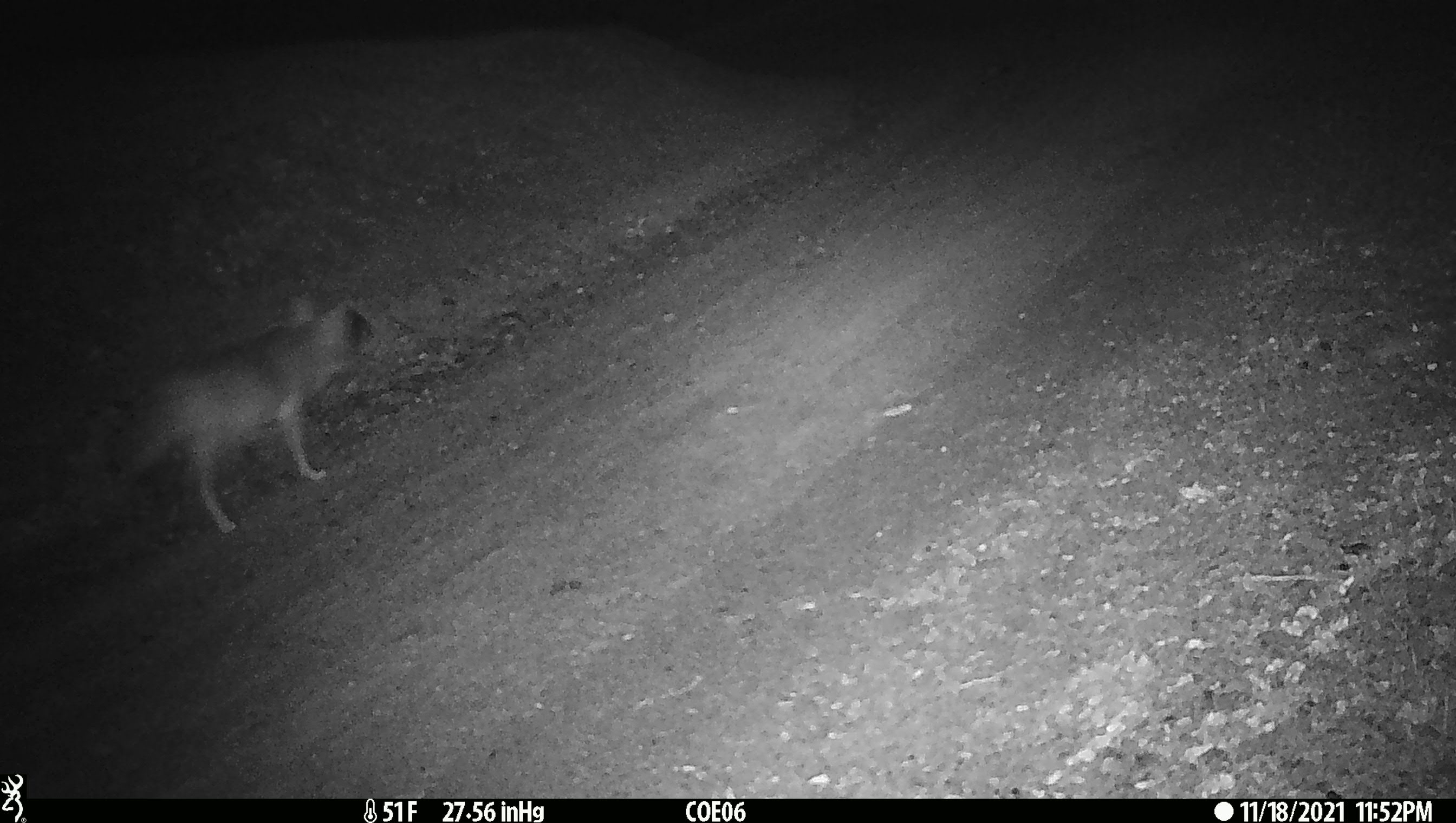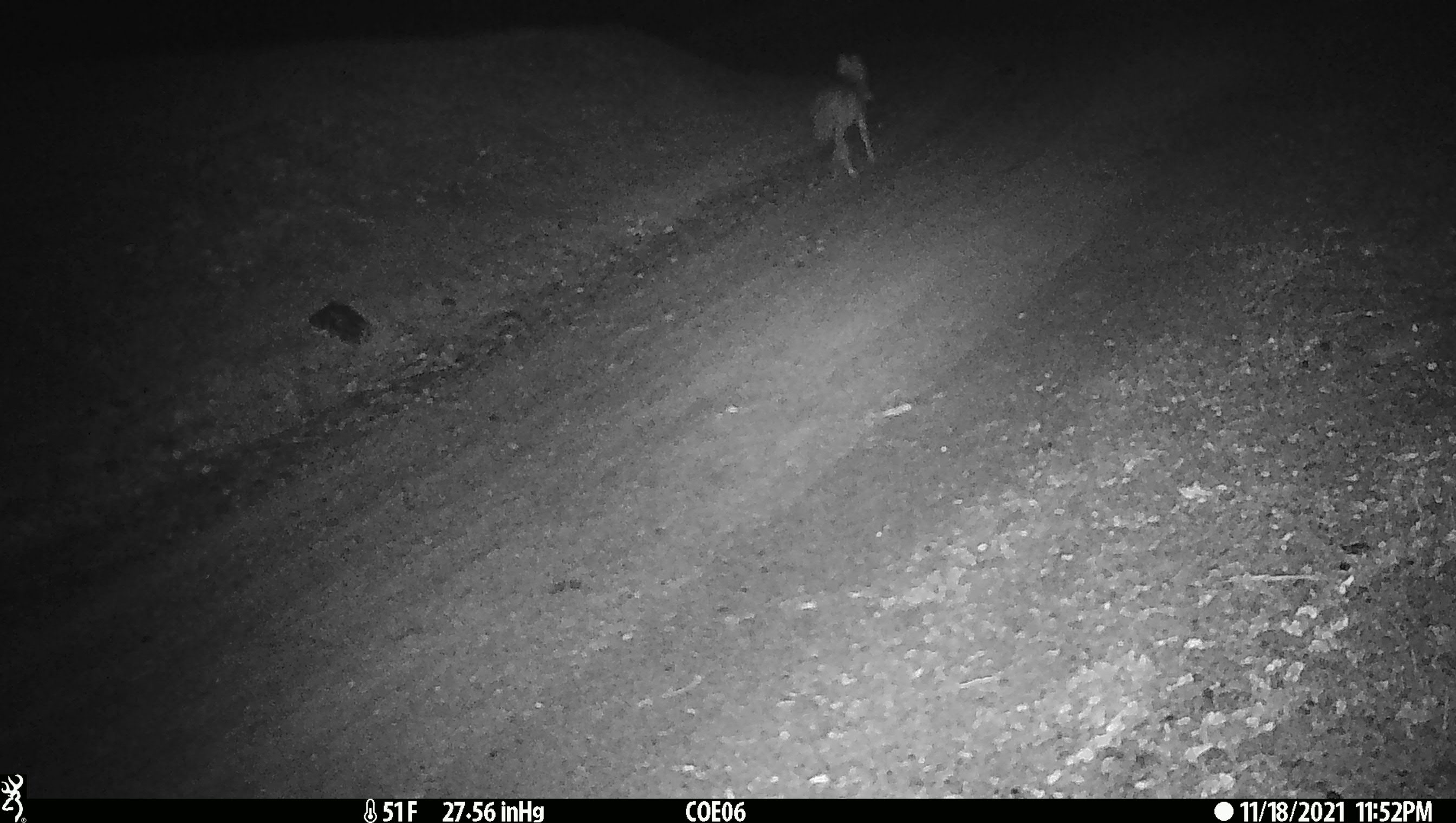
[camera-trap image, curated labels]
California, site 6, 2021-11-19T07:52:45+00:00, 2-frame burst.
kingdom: Animalia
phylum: Chordata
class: Mammalia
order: Carnivora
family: Canidae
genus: Canis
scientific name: Canis latrans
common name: coyote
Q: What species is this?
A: Coyote (Canis latrans).